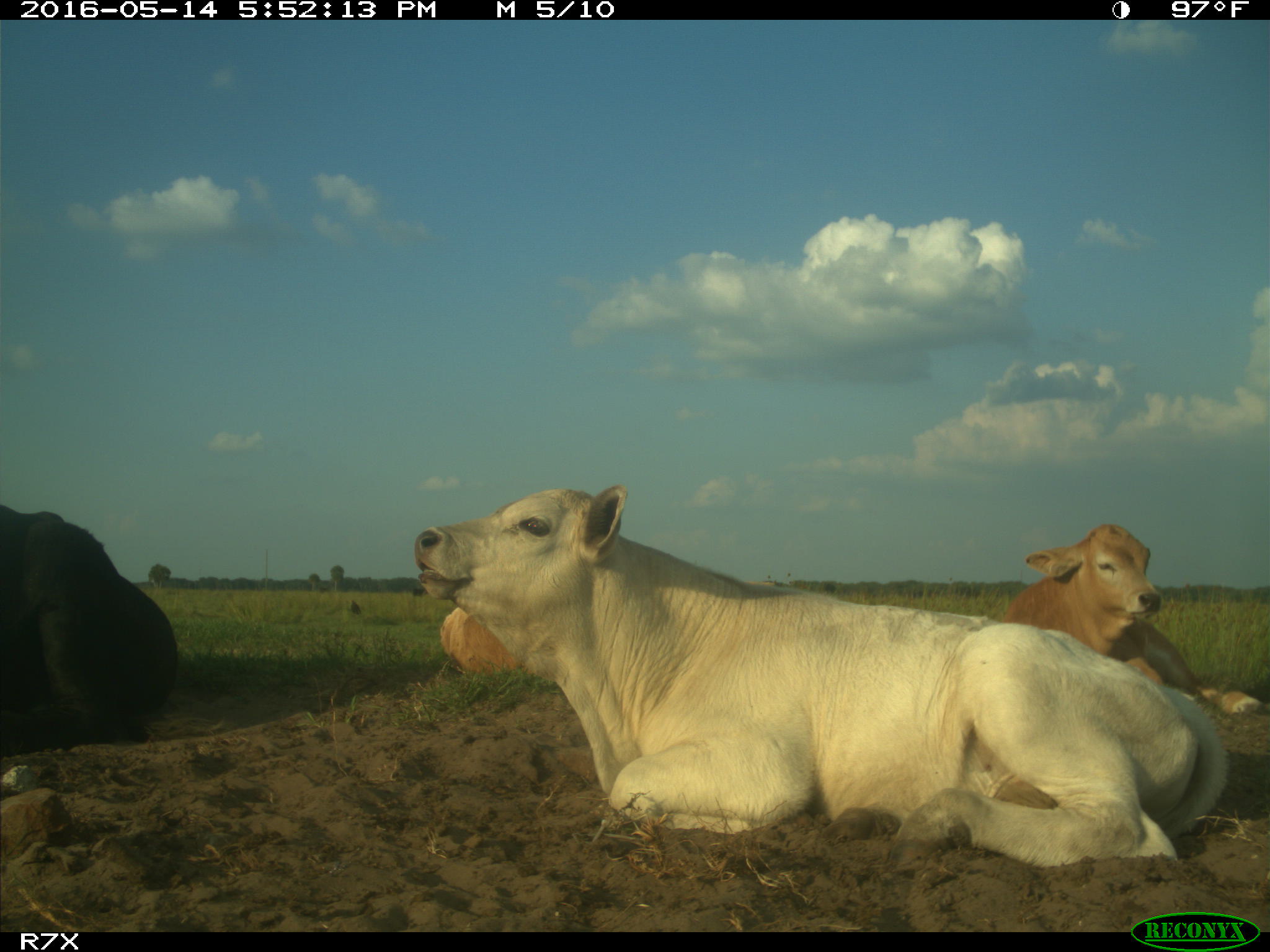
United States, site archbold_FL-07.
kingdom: Animalia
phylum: Chordata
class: Mammalia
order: Artiodactyla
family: Bovidae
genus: Bos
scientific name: Bos taurus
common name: domestic cow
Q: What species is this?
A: Bos taurus (domestic cow).